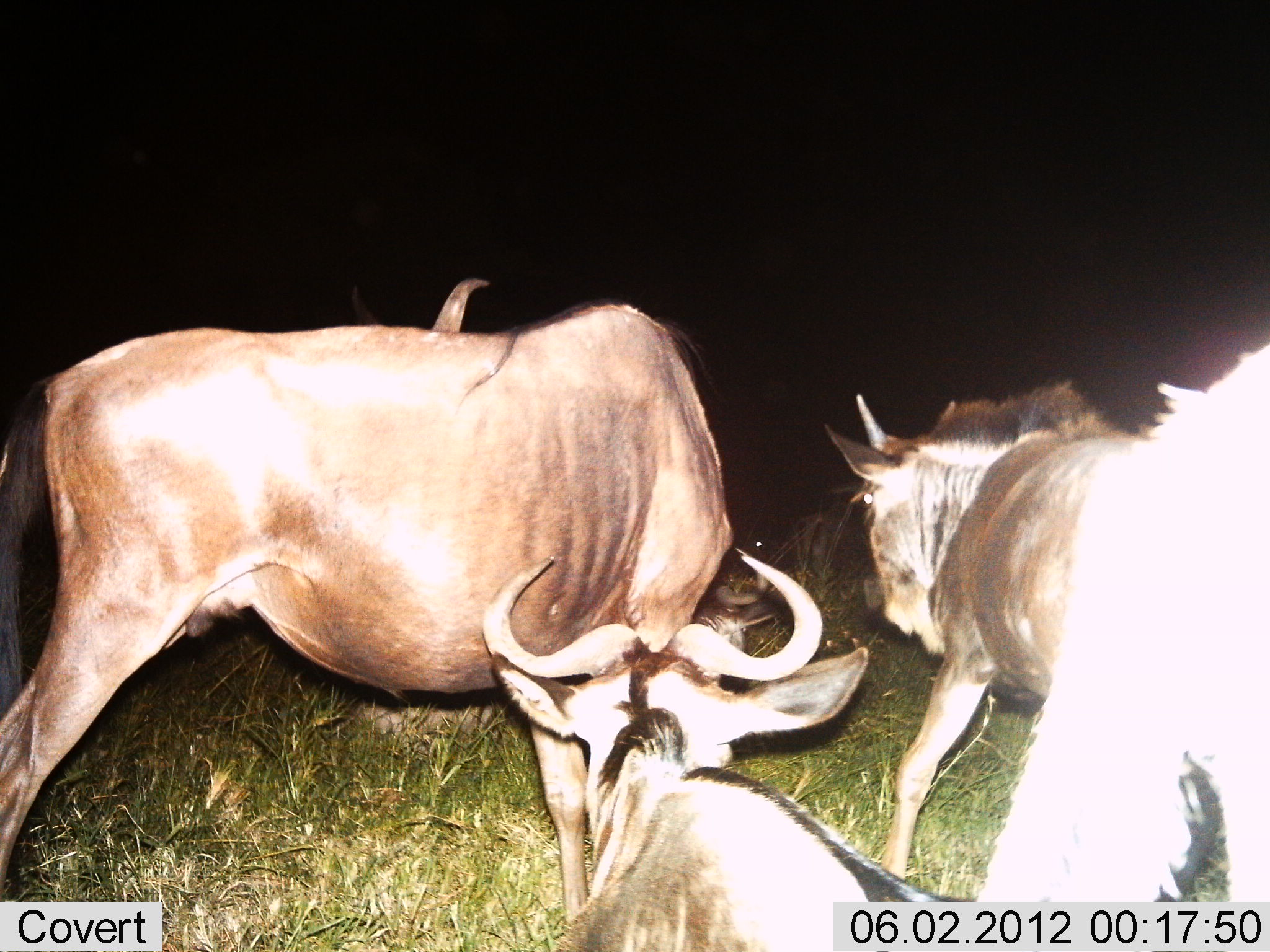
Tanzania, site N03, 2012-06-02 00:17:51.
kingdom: Animalia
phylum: Chordata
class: Mammalia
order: Artiodactyla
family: Bovidae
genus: Connochaetes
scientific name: Connochaetes taurinus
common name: blue wildebeest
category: wildebeest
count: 4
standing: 90%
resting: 40%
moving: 10%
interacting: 10%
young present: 0%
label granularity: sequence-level